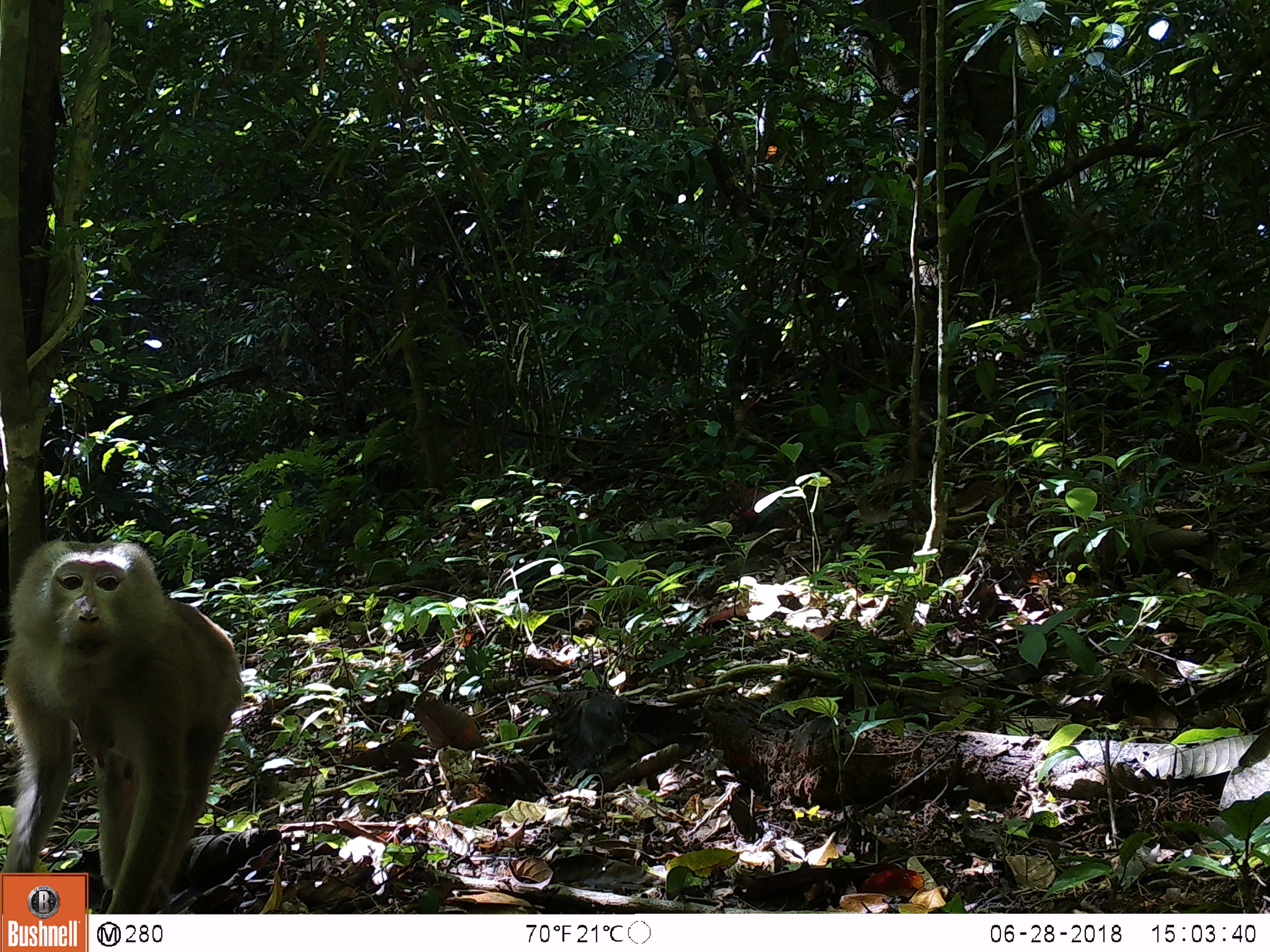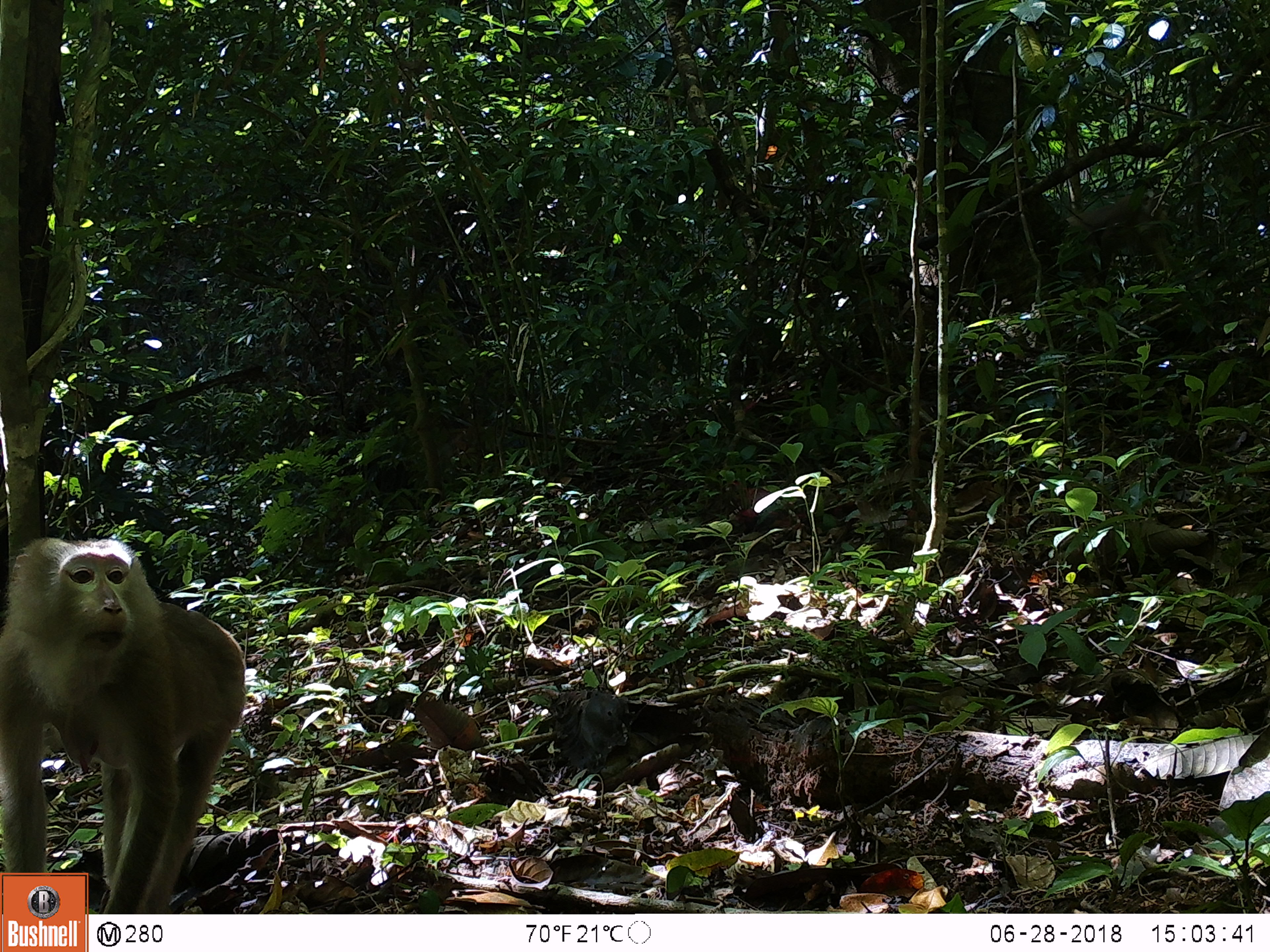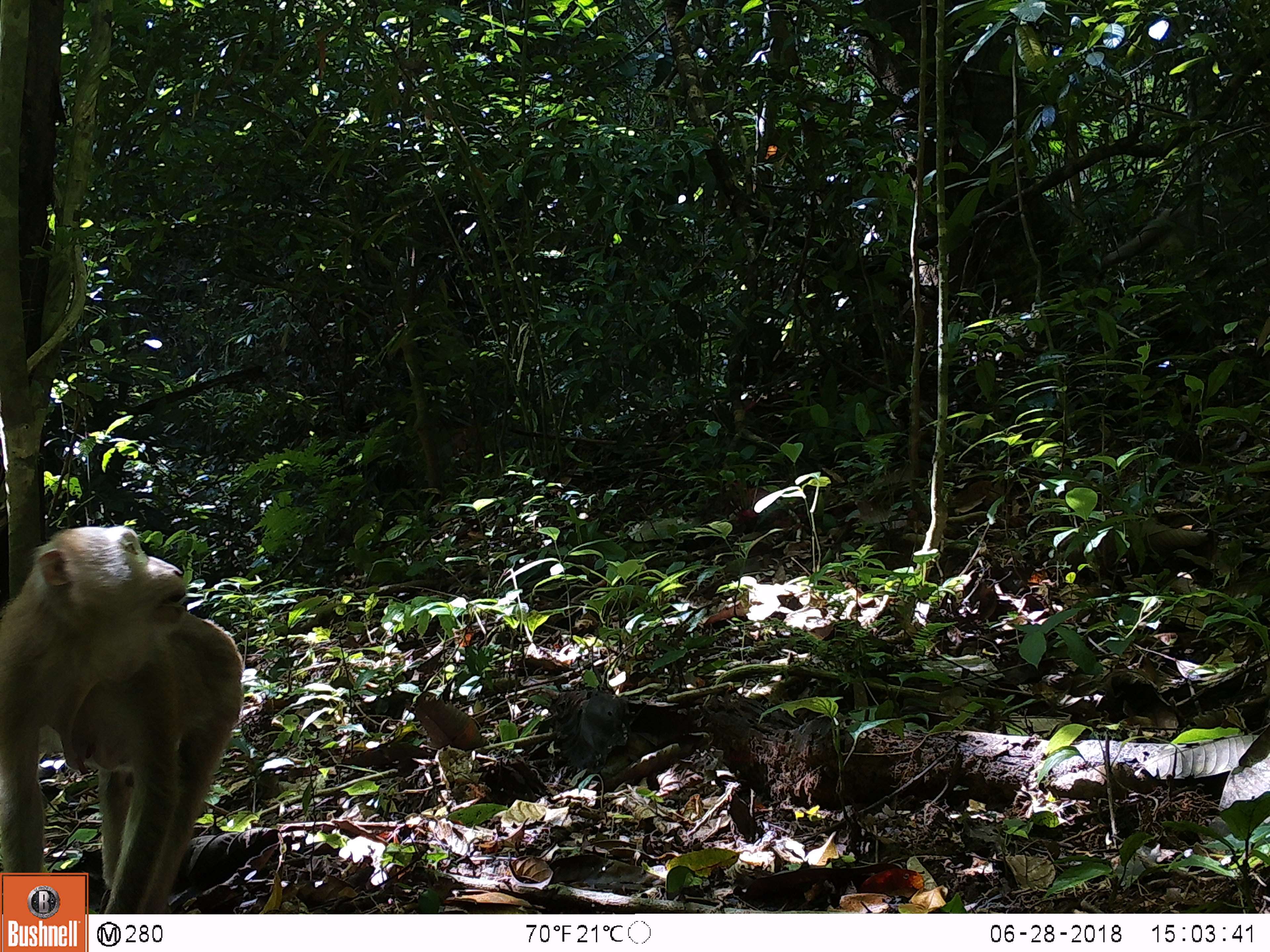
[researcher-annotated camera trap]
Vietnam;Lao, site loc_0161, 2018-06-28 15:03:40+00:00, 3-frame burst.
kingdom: Animalia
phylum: Chordata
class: Mammalia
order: Primates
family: Cercopithecidae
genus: Macaca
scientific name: Macaca nemestrina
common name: pig-tailed macaque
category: pig tailed macaque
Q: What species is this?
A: Pig tailed macaque (pig-tailed macaque) (Macaca nemestrina).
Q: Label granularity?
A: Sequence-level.